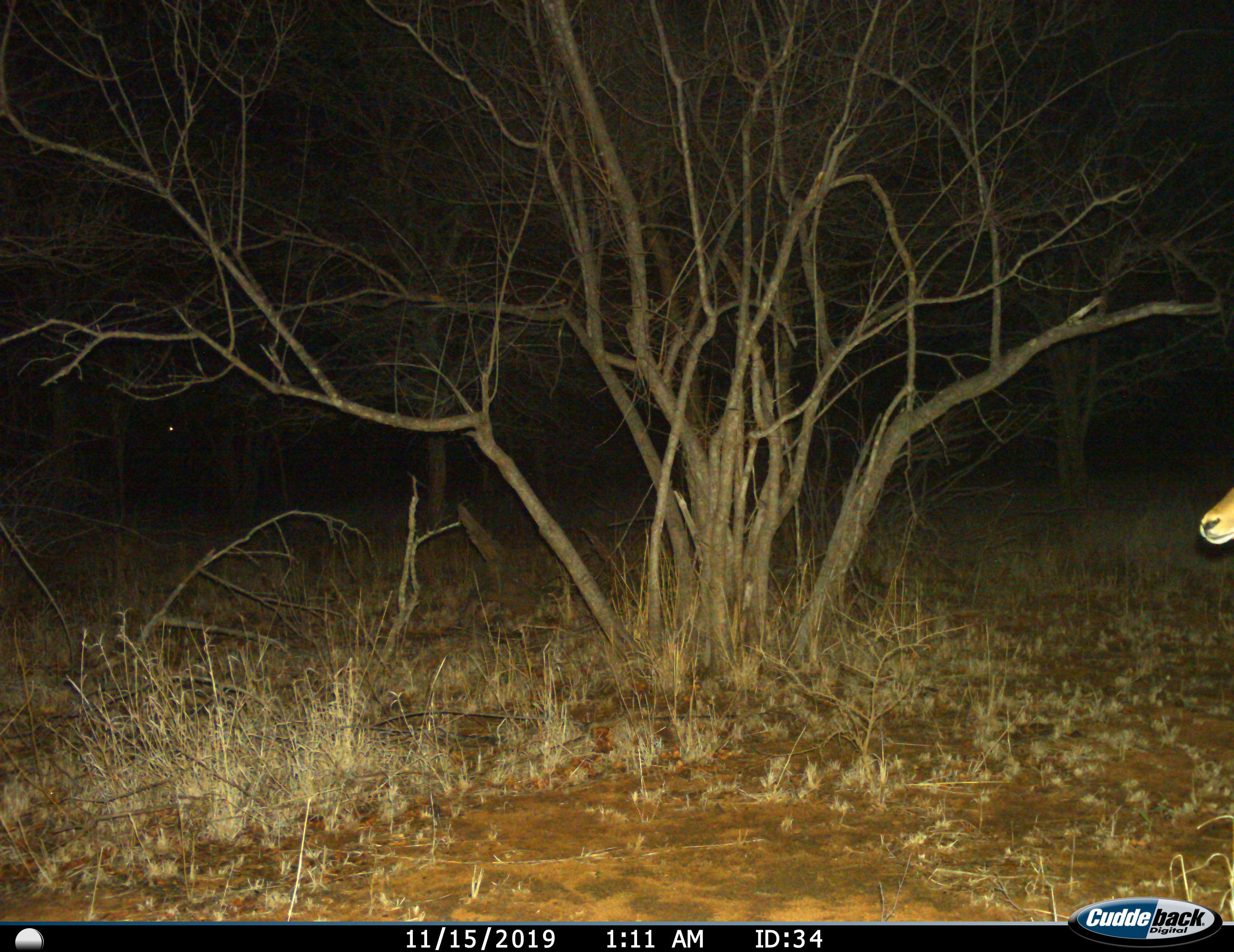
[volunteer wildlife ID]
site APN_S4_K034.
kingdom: Animalia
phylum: Chordata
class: Mammalia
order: Artiodactyla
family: Bovidae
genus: Aepyceros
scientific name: Aepyceros melampus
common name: impala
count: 1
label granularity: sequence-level